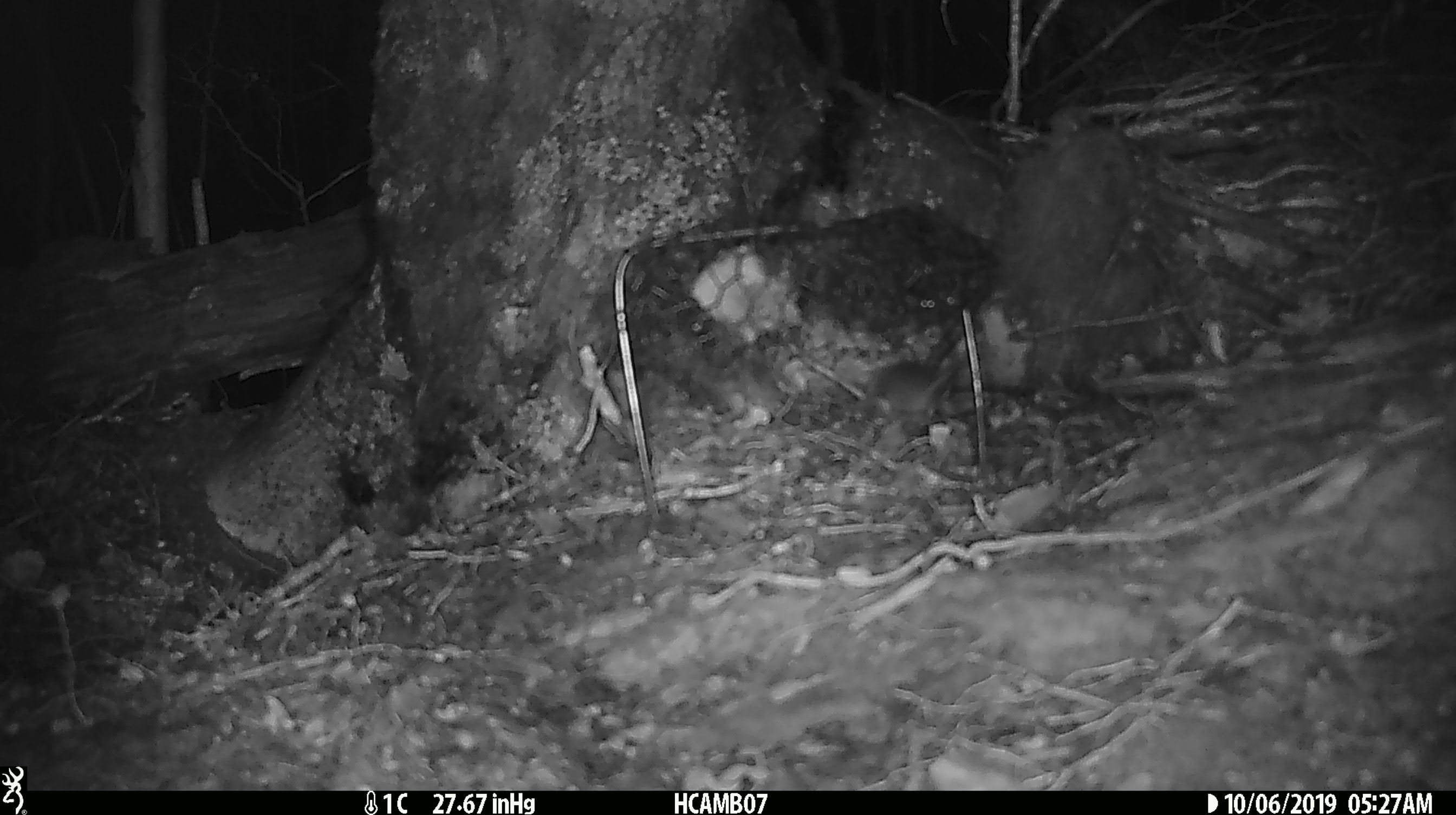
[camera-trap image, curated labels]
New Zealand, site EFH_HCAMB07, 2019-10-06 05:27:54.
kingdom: Animalia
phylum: Chordata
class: Mammalia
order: Rodentia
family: Muridae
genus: Mus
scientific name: Mus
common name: mouse